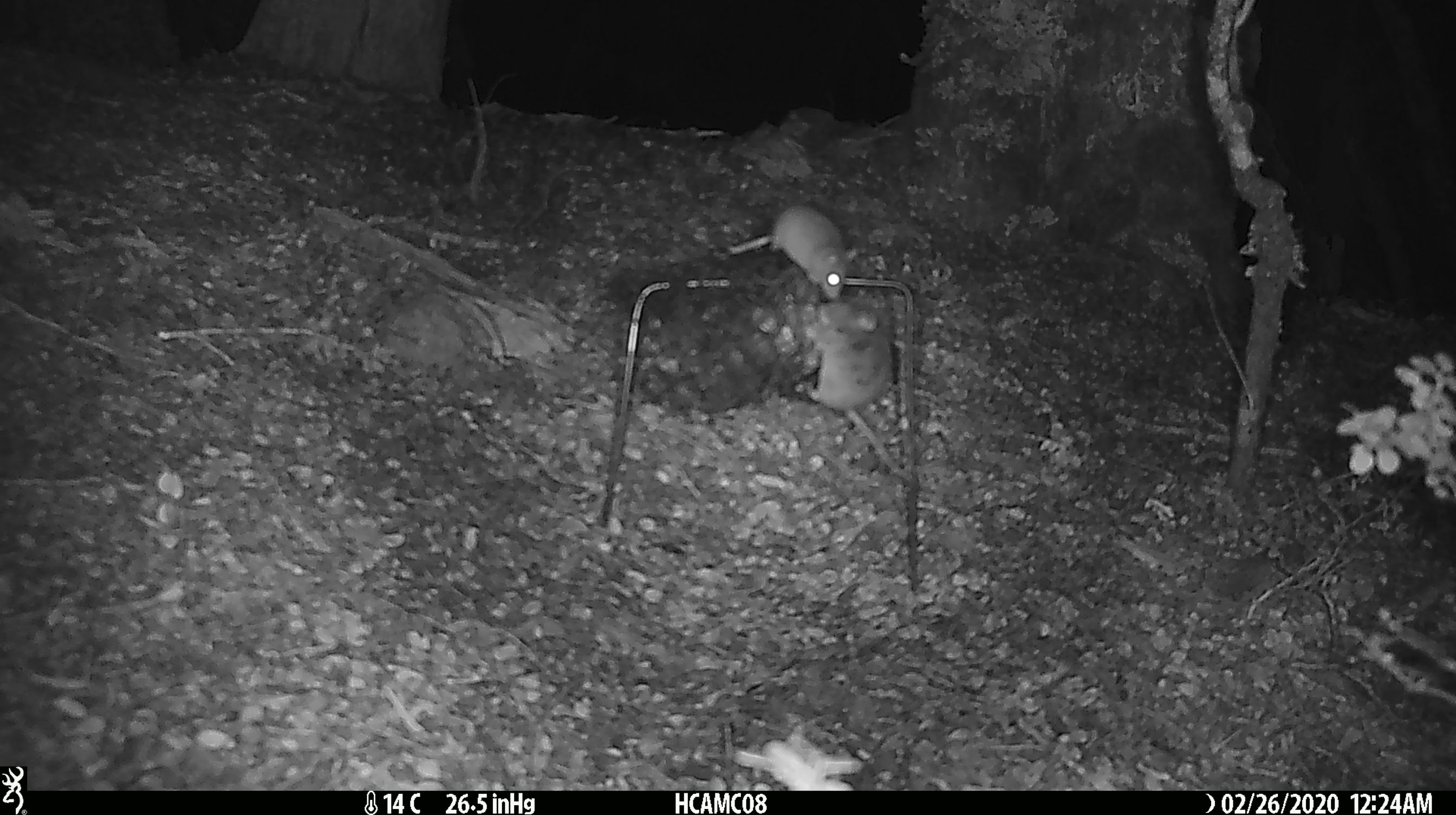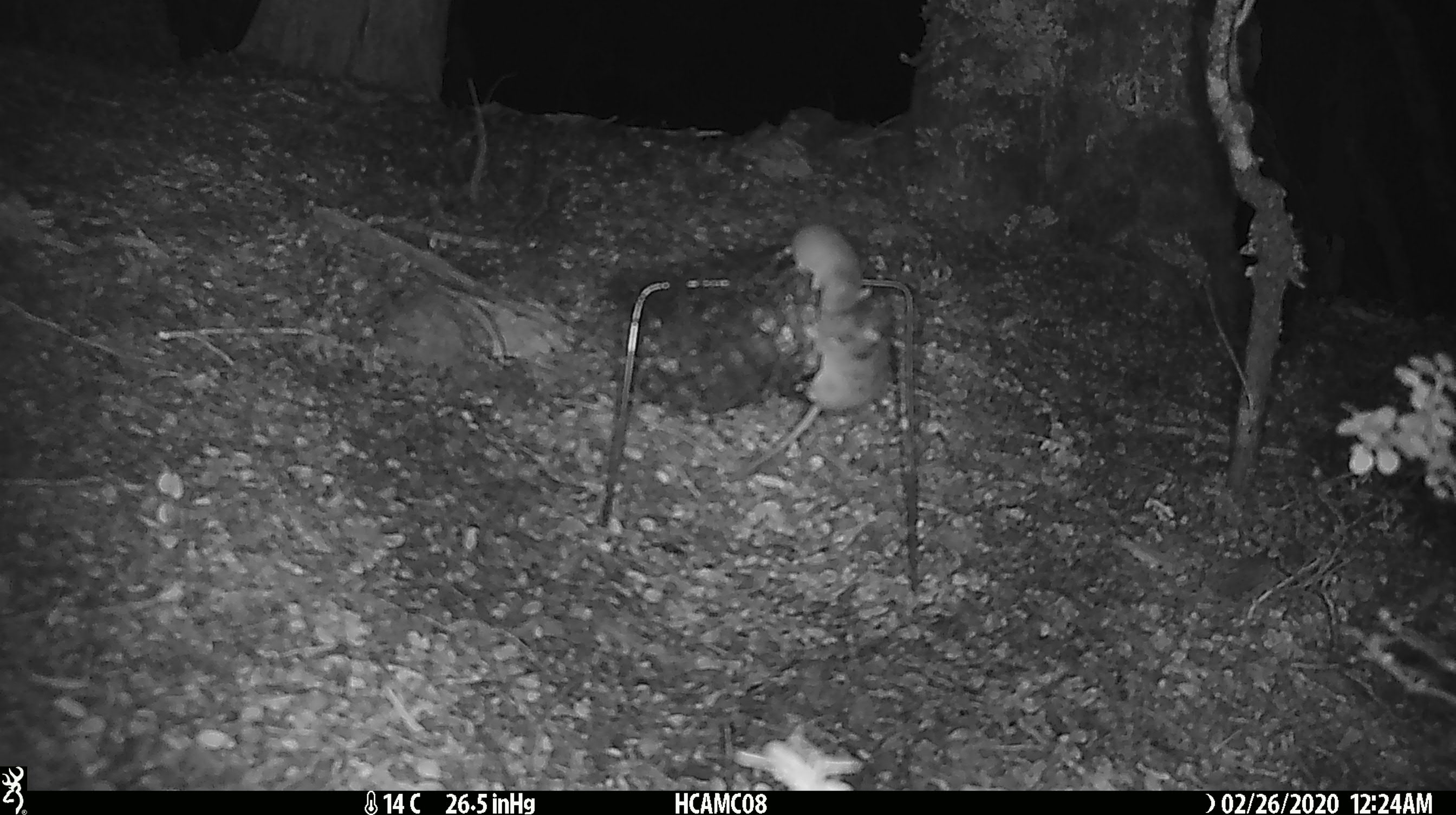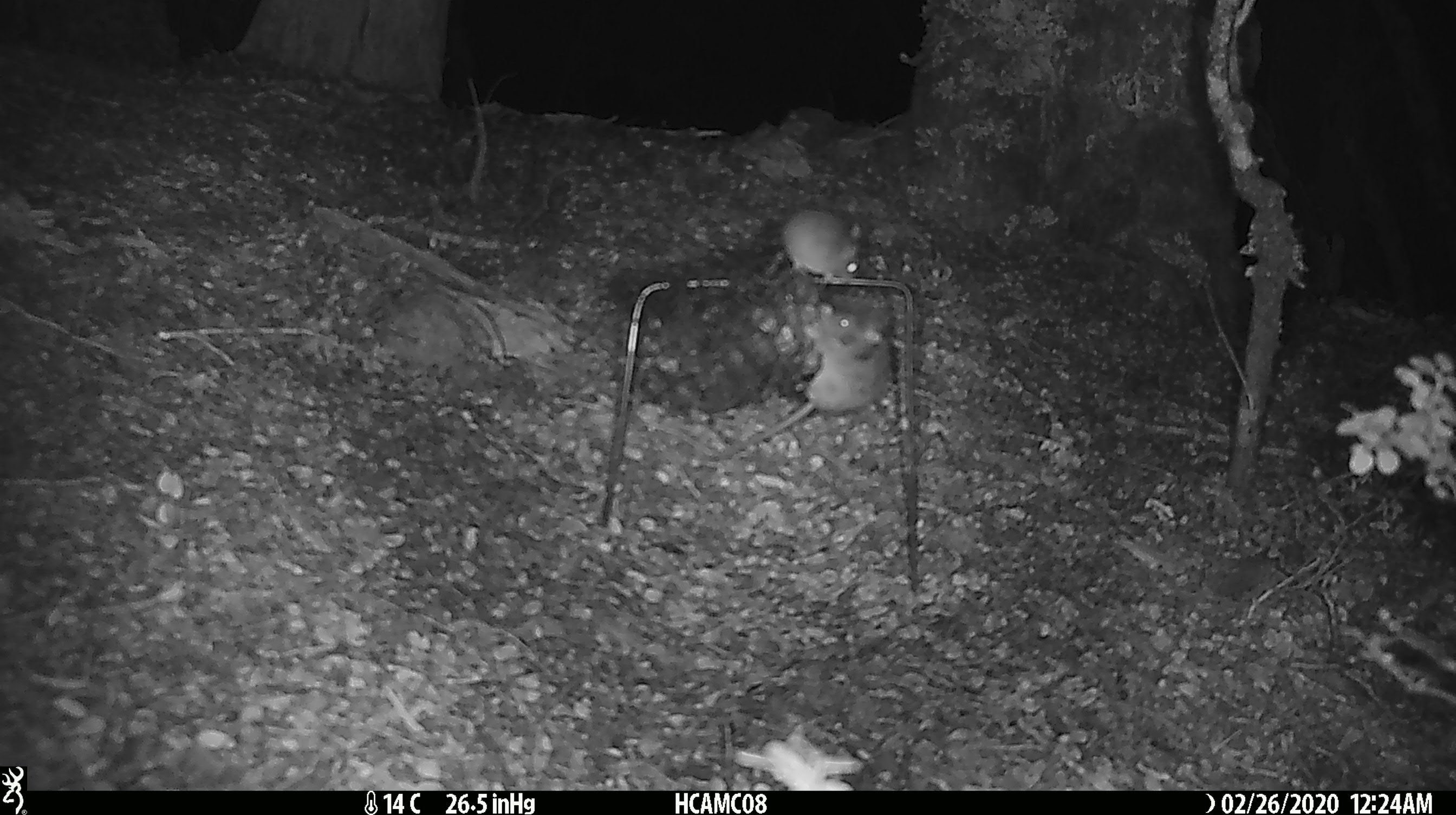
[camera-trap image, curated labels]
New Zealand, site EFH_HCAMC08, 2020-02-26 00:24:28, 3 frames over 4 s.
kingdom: Animalia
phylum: Chordata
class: Mammalia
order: Rodentia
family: Muridae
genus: Mus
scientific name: Mus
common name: mouse